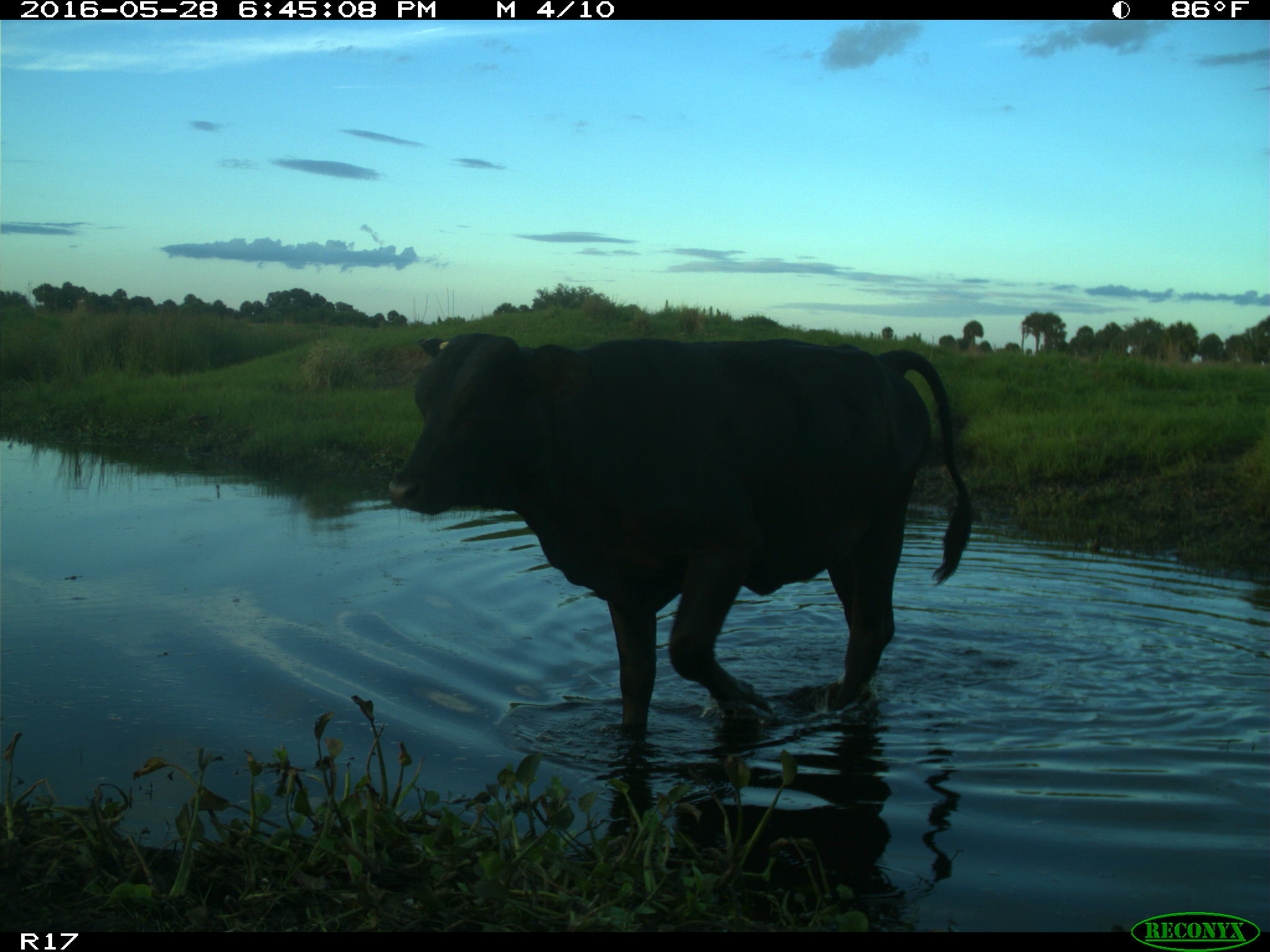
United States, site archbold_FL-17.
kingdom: Animalia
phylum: Chordata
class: Mammalia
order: Artiodactyla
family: Bovidae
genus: Bos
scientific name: Bos taurus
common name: domestic cow